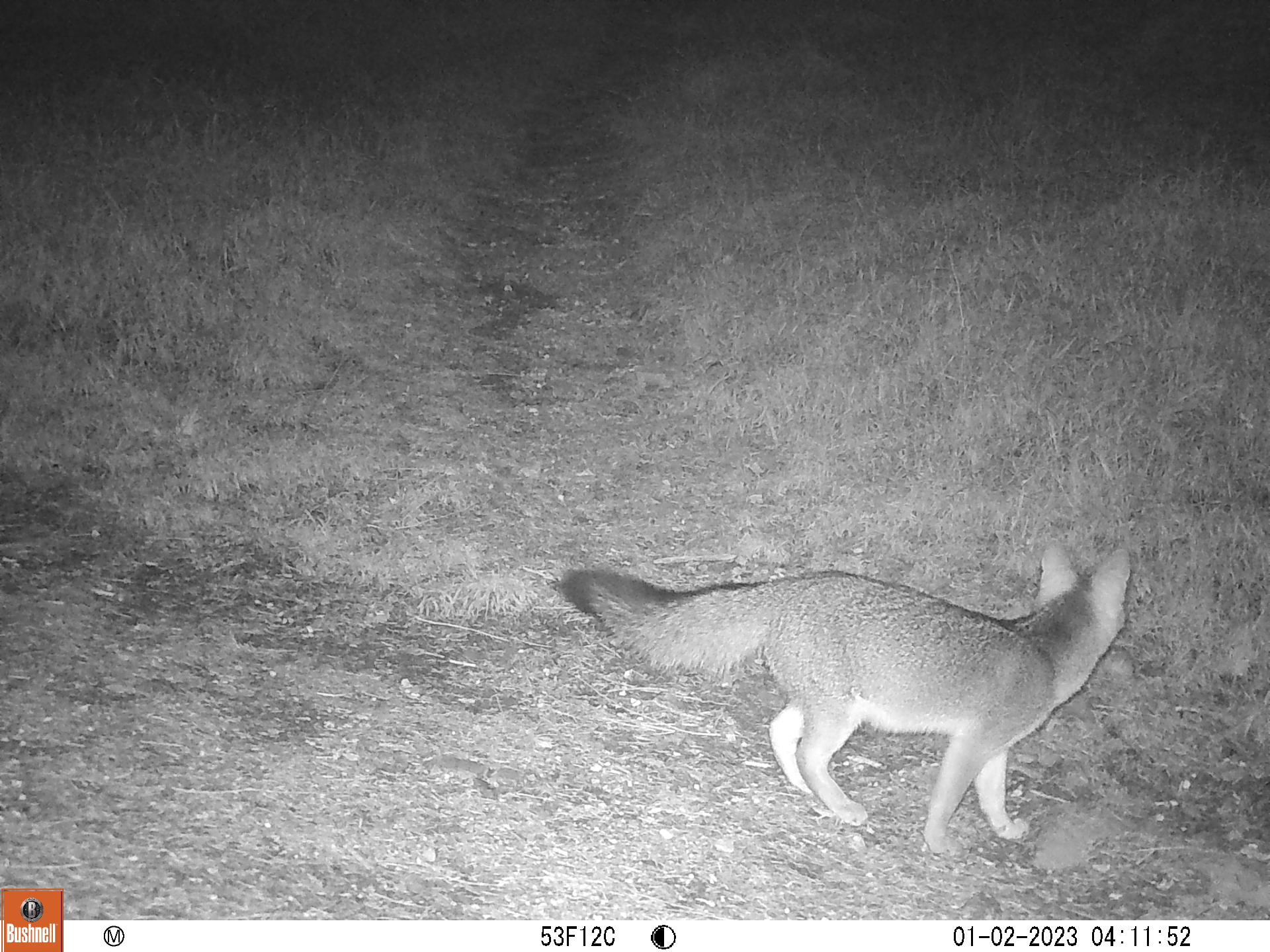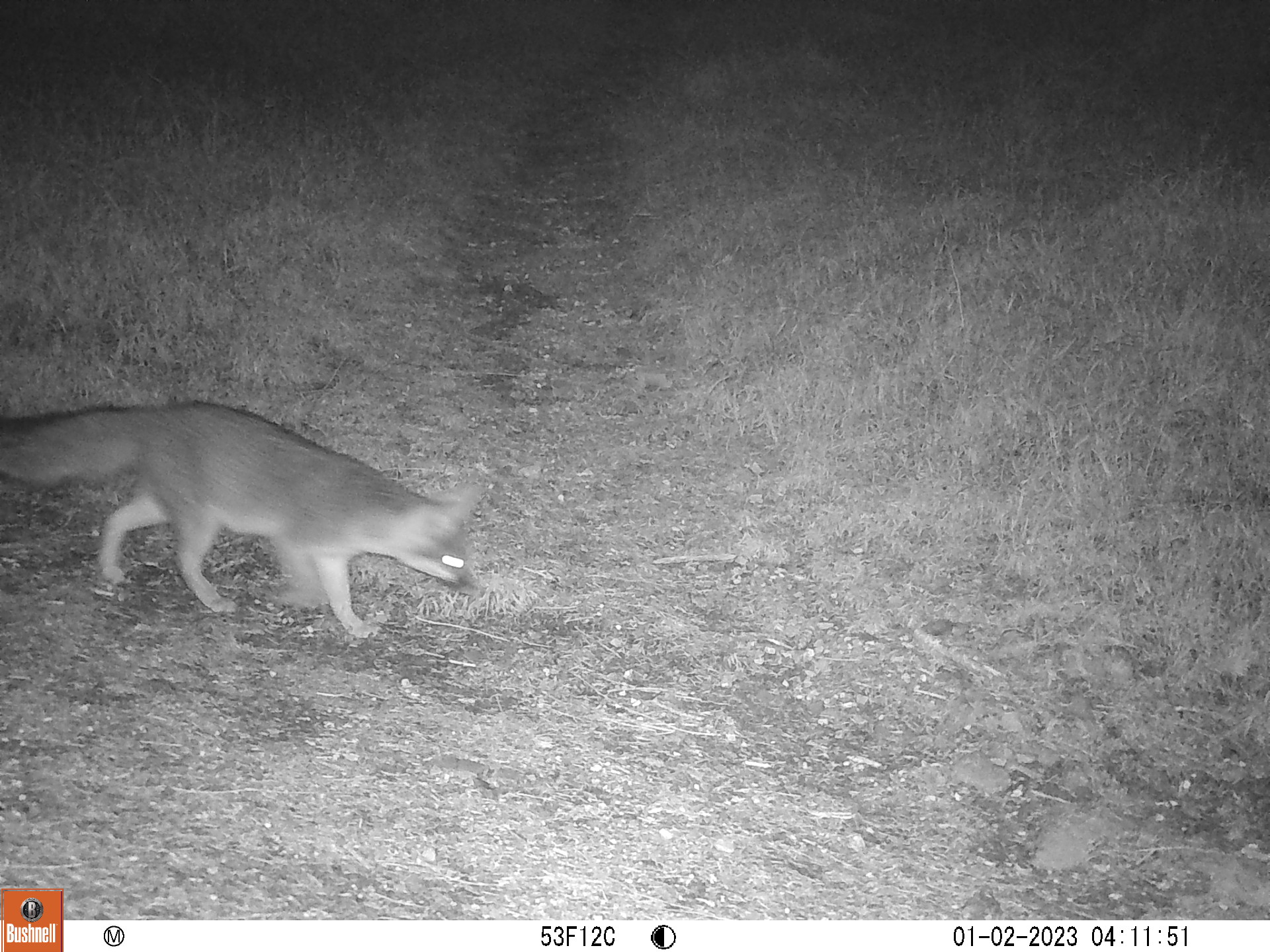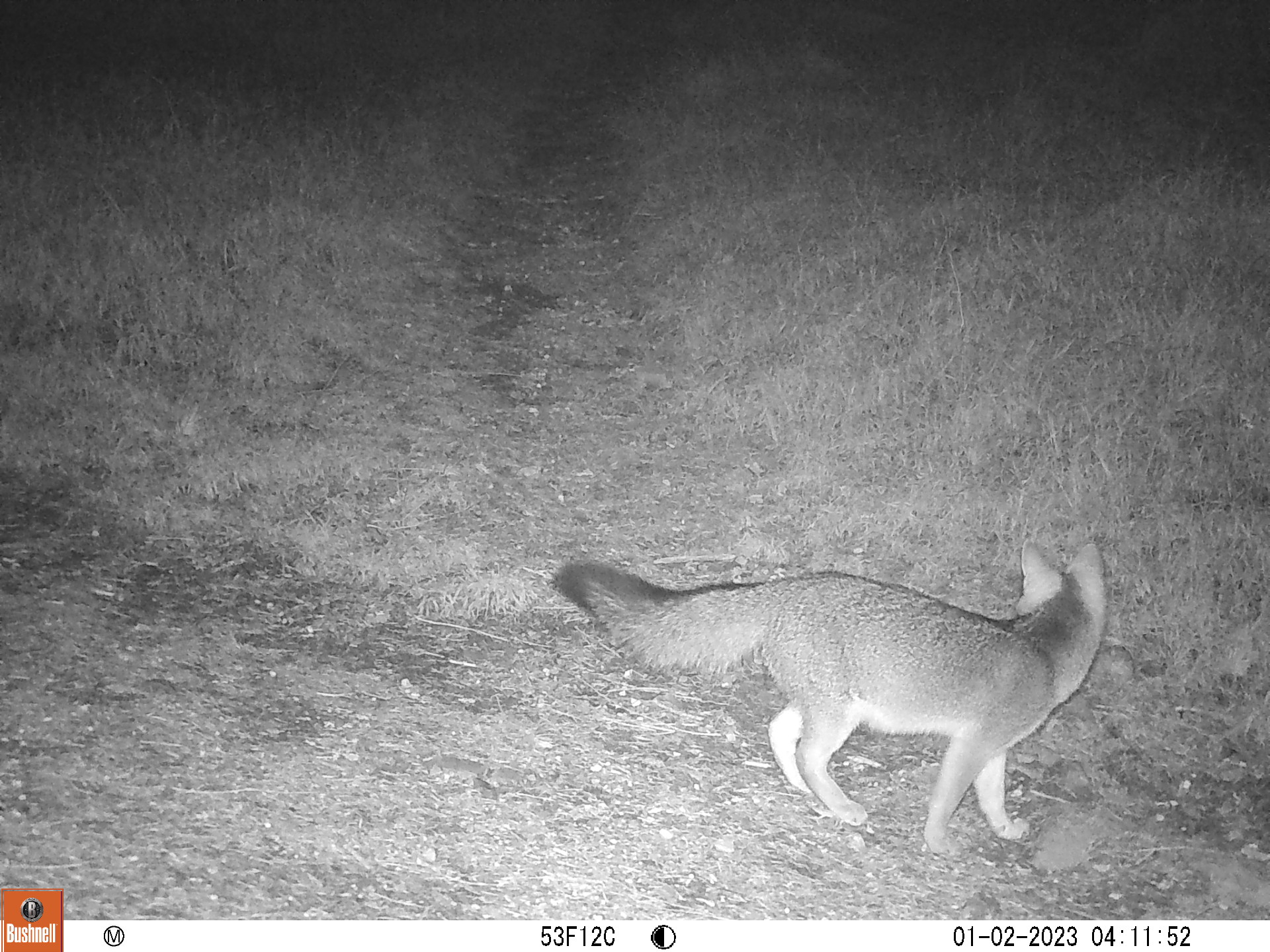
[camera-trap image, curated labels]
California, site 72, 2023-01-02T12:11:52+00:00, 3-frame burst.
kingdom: Animalia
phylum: Chordata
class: Mammalia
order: Carnivora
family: Canidae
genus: Urocyon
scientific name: Urocyon cinereoargenteus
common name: gray fox